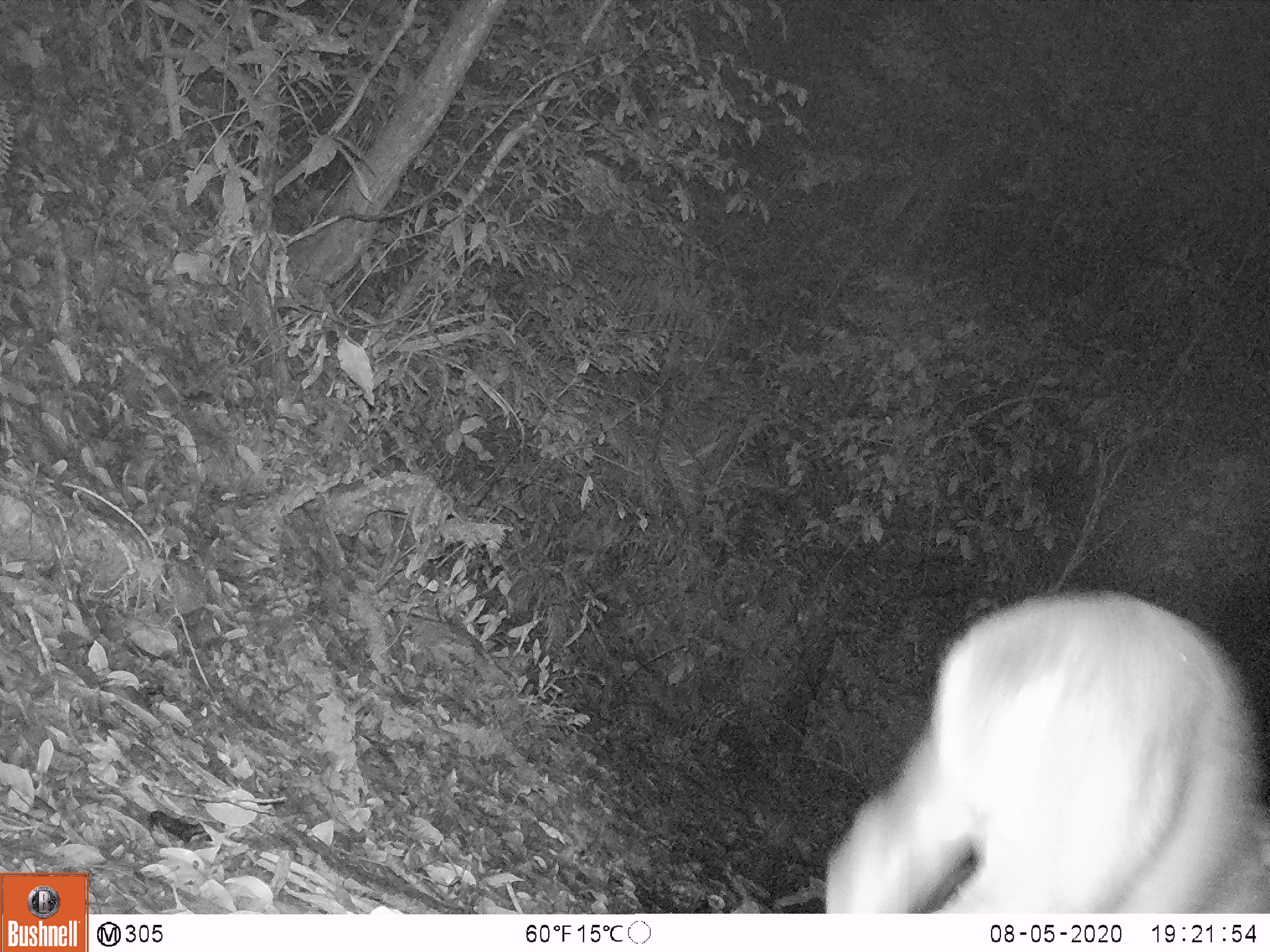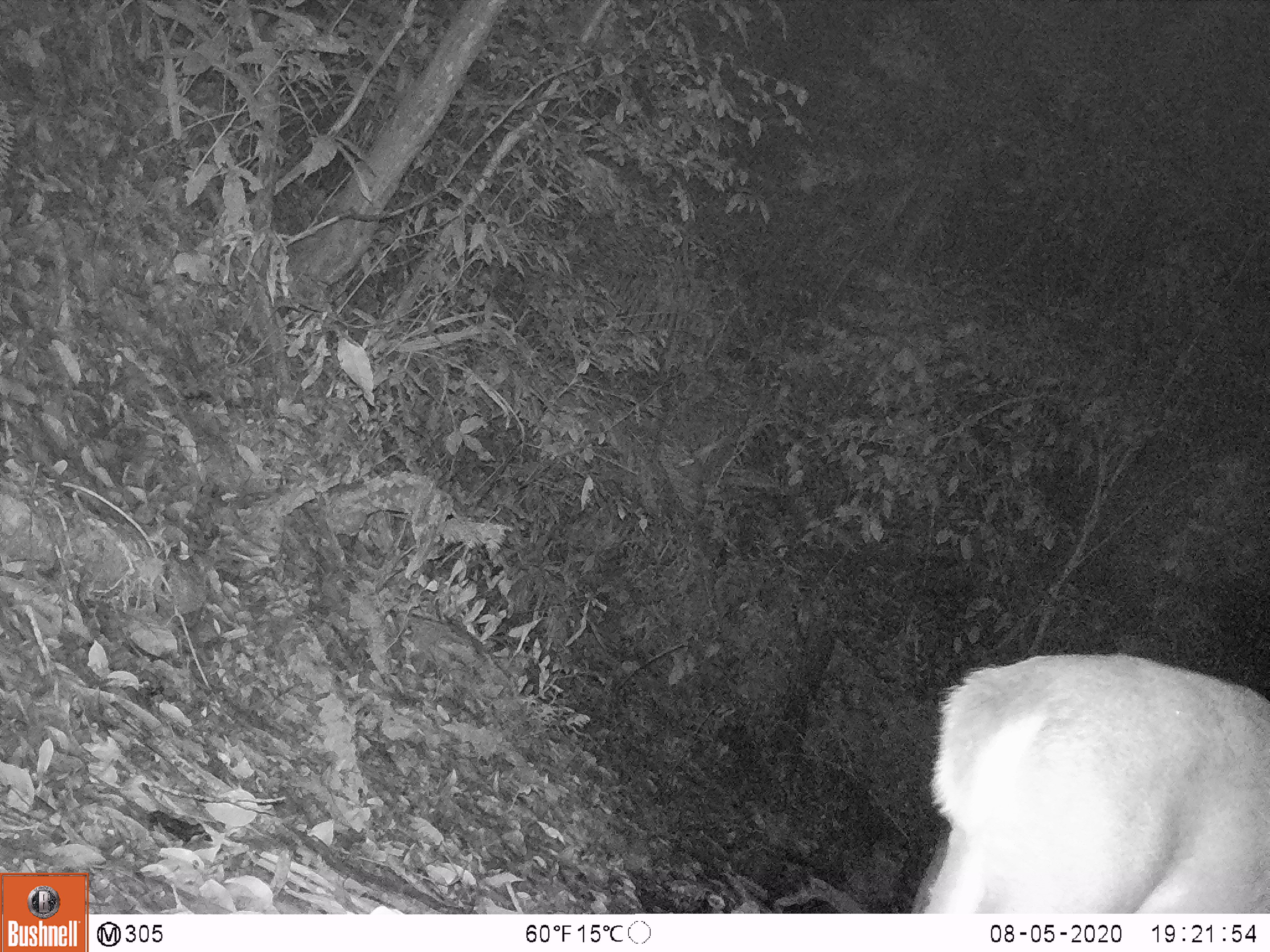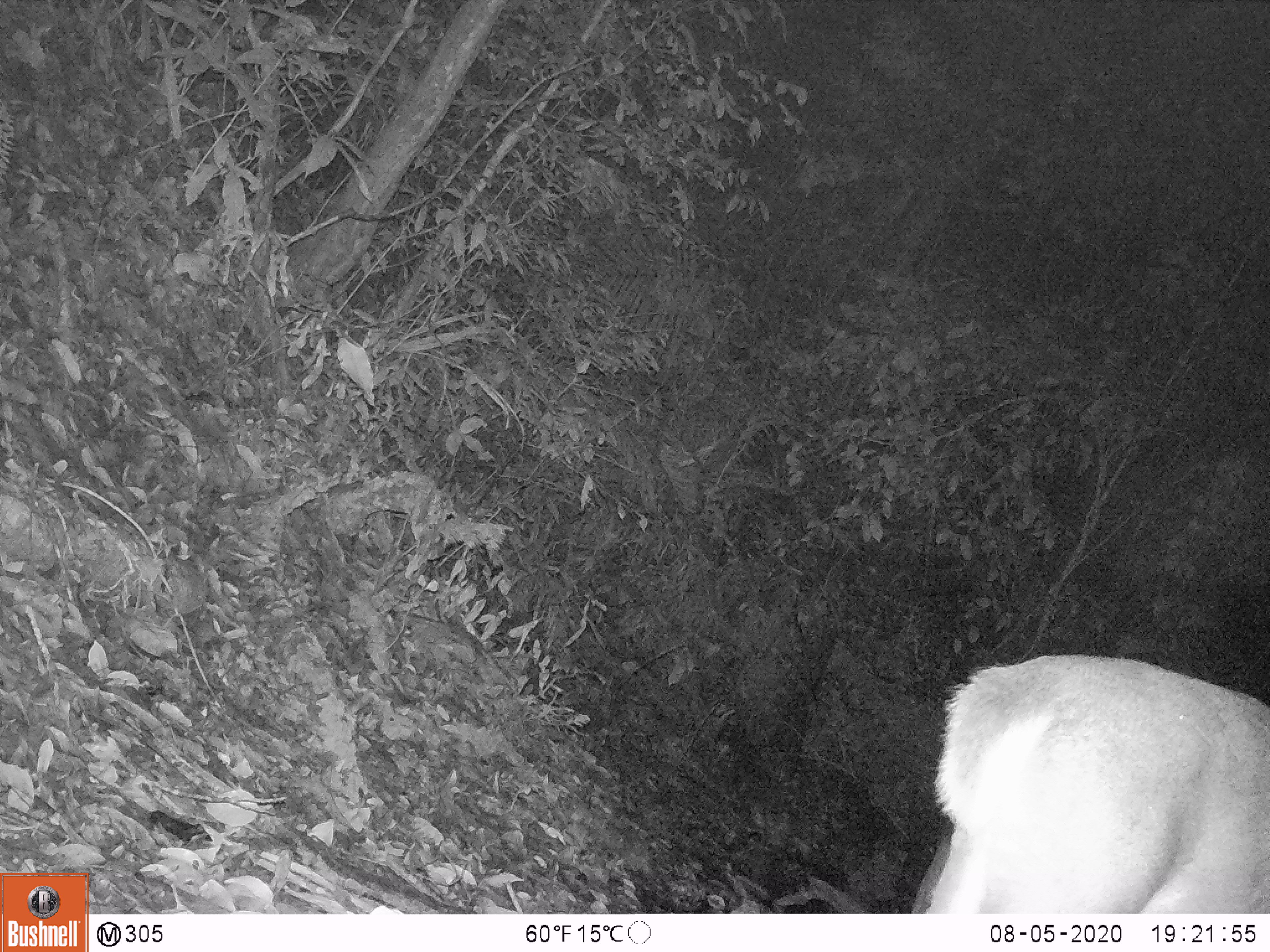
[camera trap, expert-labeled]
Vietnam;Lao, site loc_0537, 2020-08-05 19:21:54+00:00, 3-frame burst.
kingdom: Animalia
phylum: Chordata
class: Mammalia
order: Artiodactyla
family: Cervidae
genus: Muntiacus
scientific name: Muntiacus vuquangensis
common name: large-antlered muntjac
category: large antlered muntjac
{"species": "large antlered muntjac (large-antlered muntjac) (Muntiacus vuquangensis)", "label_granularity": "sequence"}